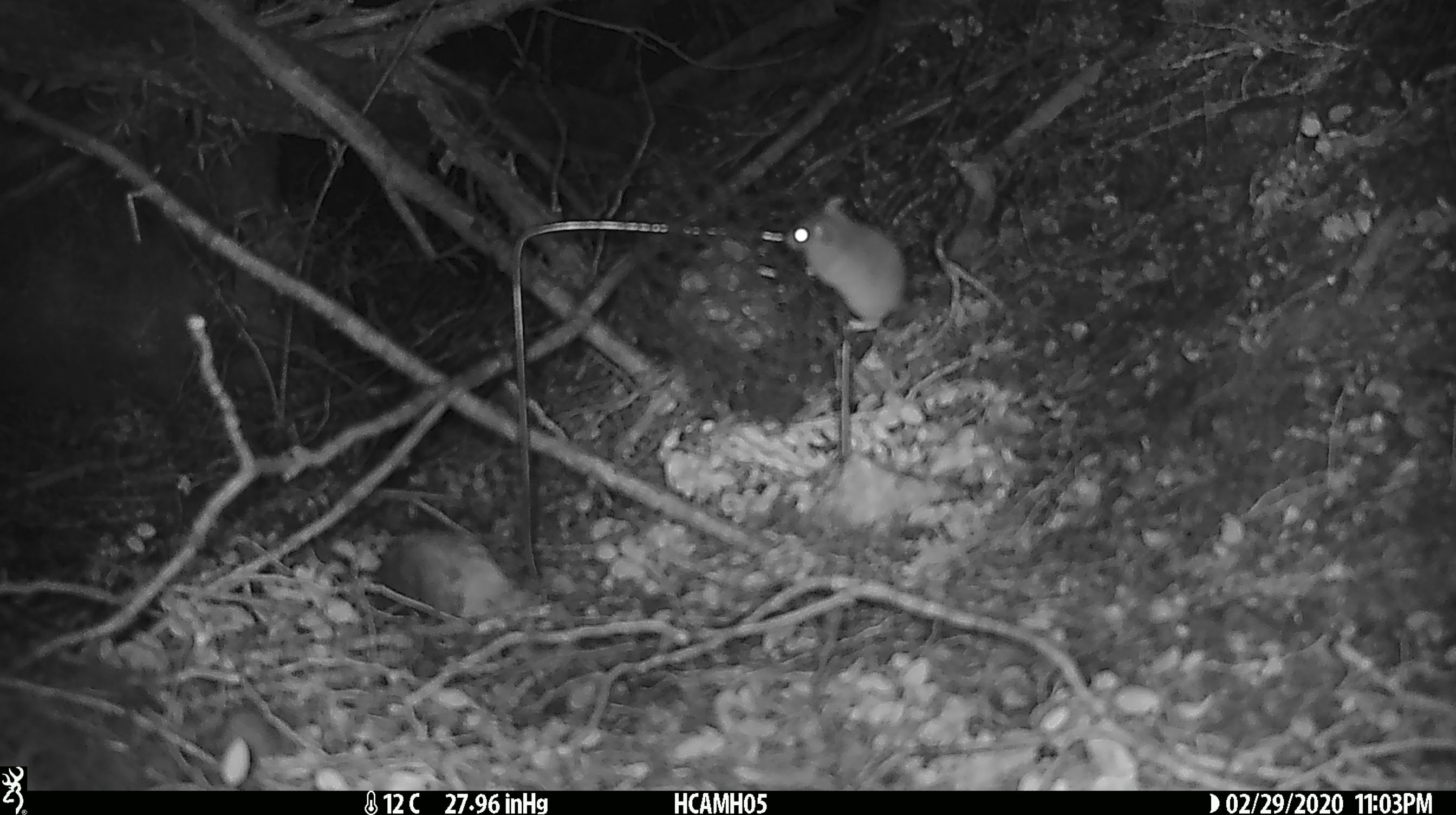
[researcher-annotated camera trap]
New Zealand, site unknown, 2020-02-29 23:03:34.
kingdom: Animalia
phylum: Chordata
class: Mammalia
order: Rodentia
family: Muridae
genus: Mus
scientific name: Mus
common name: mouse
Mouse (Mus).